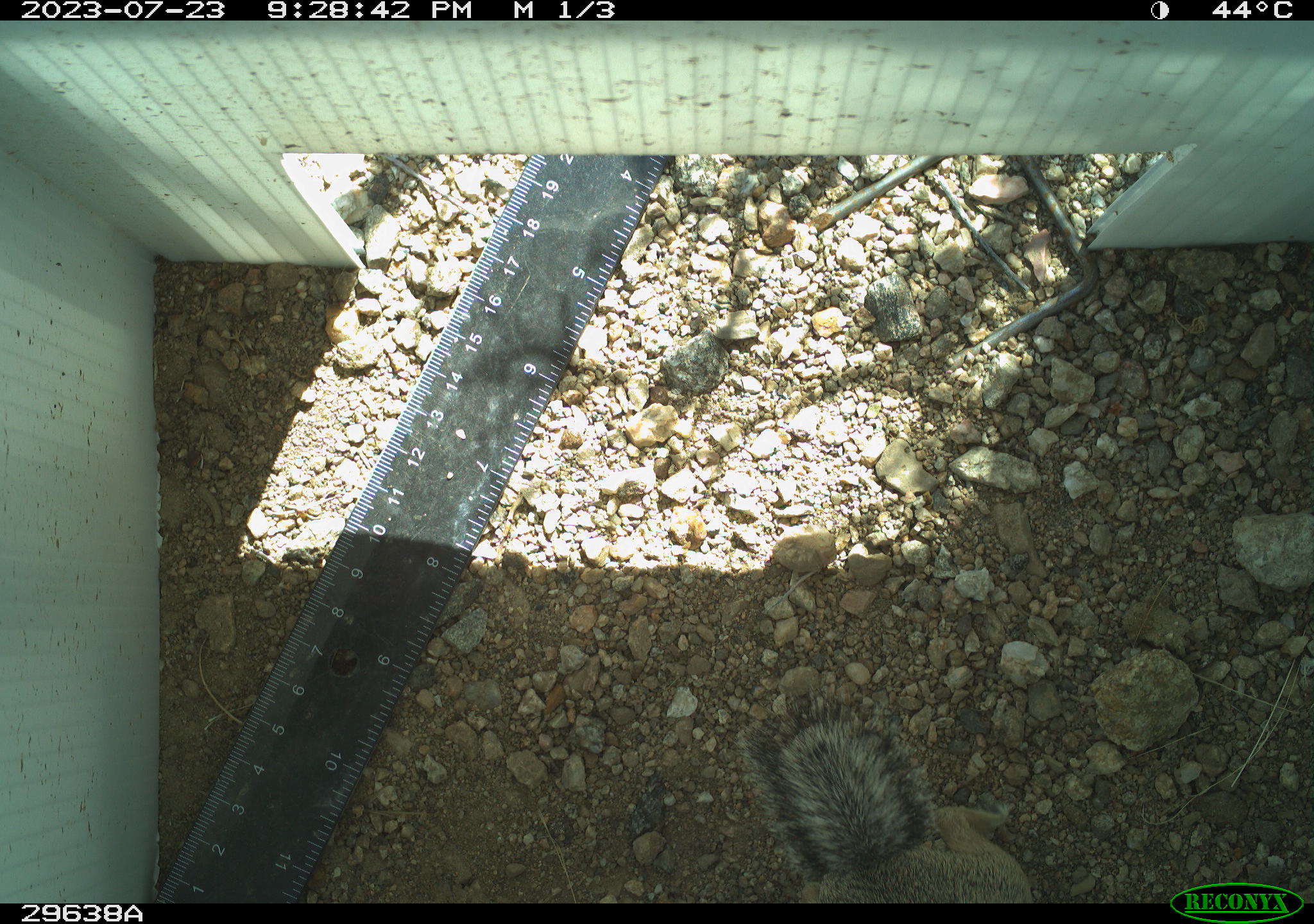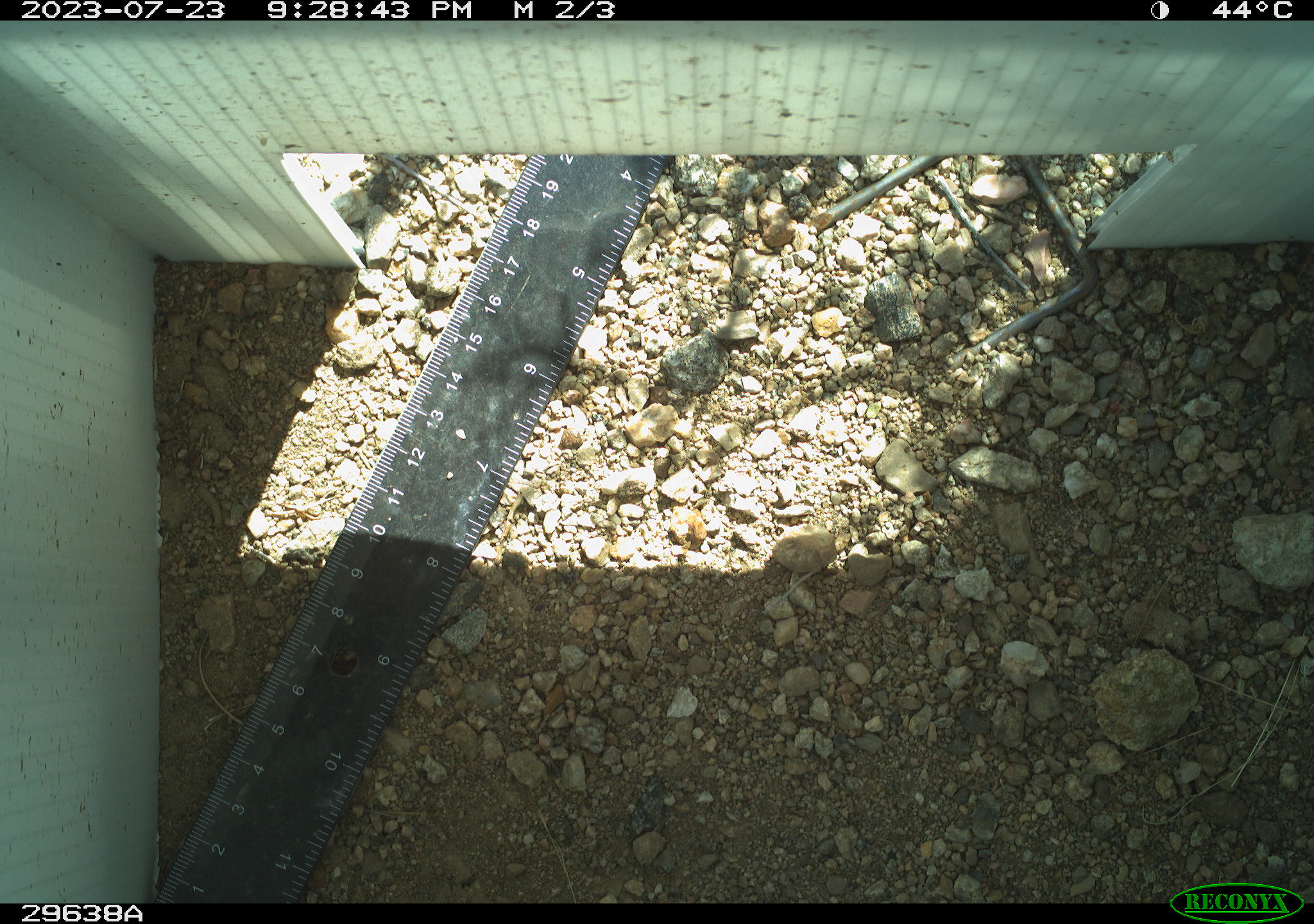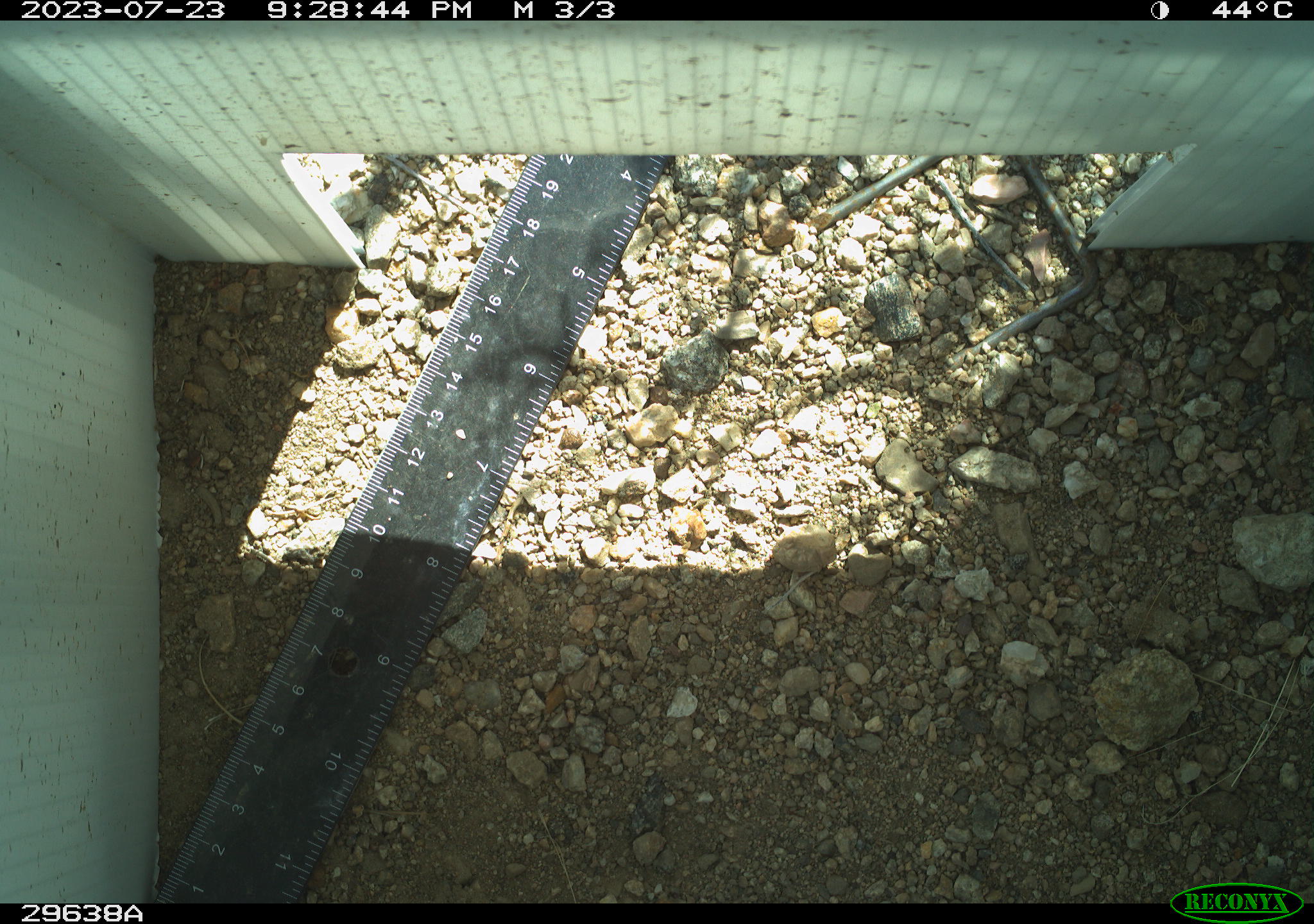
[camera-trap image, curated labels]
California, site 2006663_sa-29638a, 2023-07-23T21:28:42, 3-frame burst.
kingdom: Animalia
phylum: Chordata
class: Mammalia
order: Rodentia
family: Sciuridae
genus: Ammospermophilus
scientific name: Ammospermophilus leucurus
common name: white-tailed antelope squirrel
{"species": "white-tailed antelope squirrel (Ammospermophilus leucurus)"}